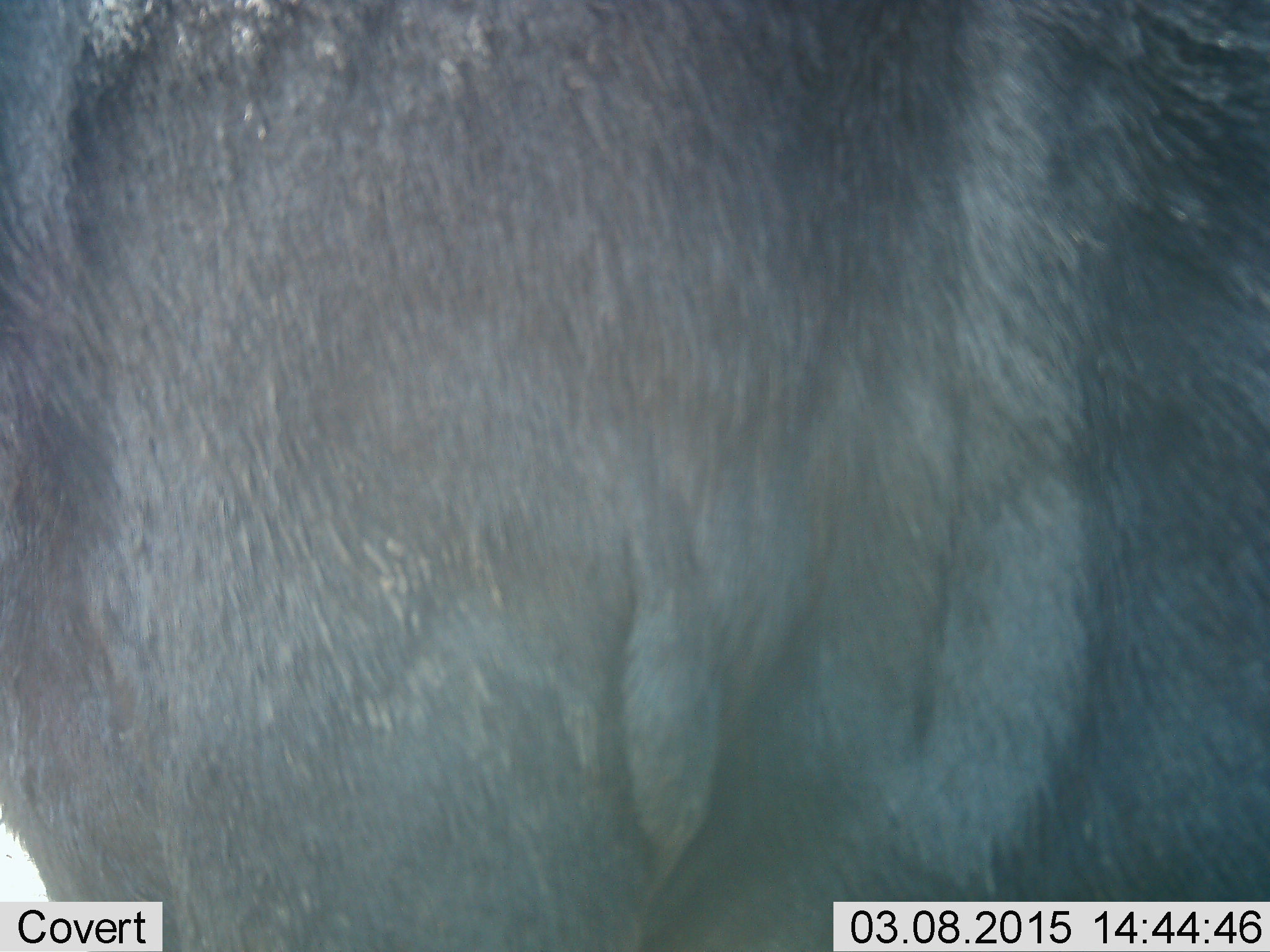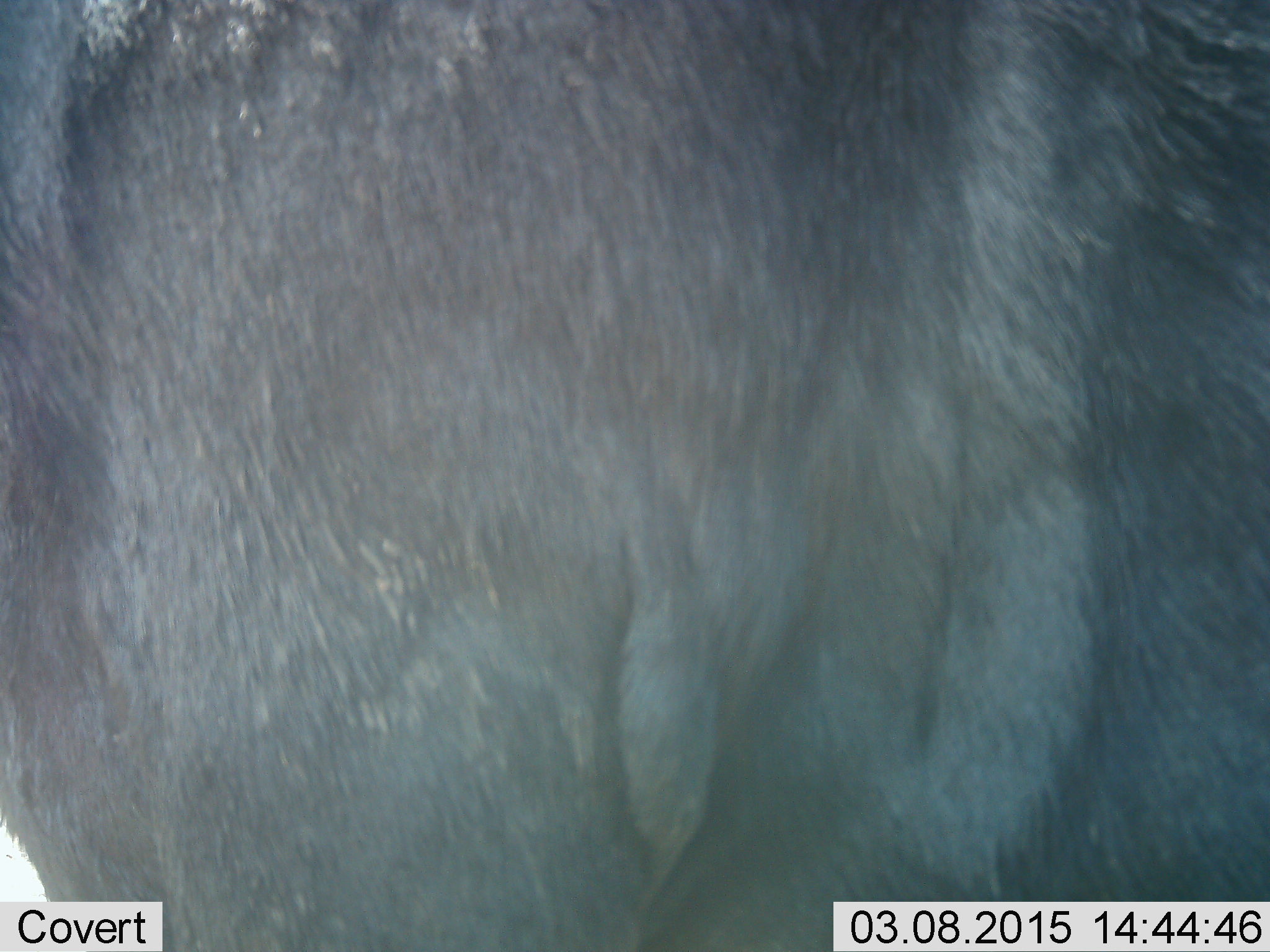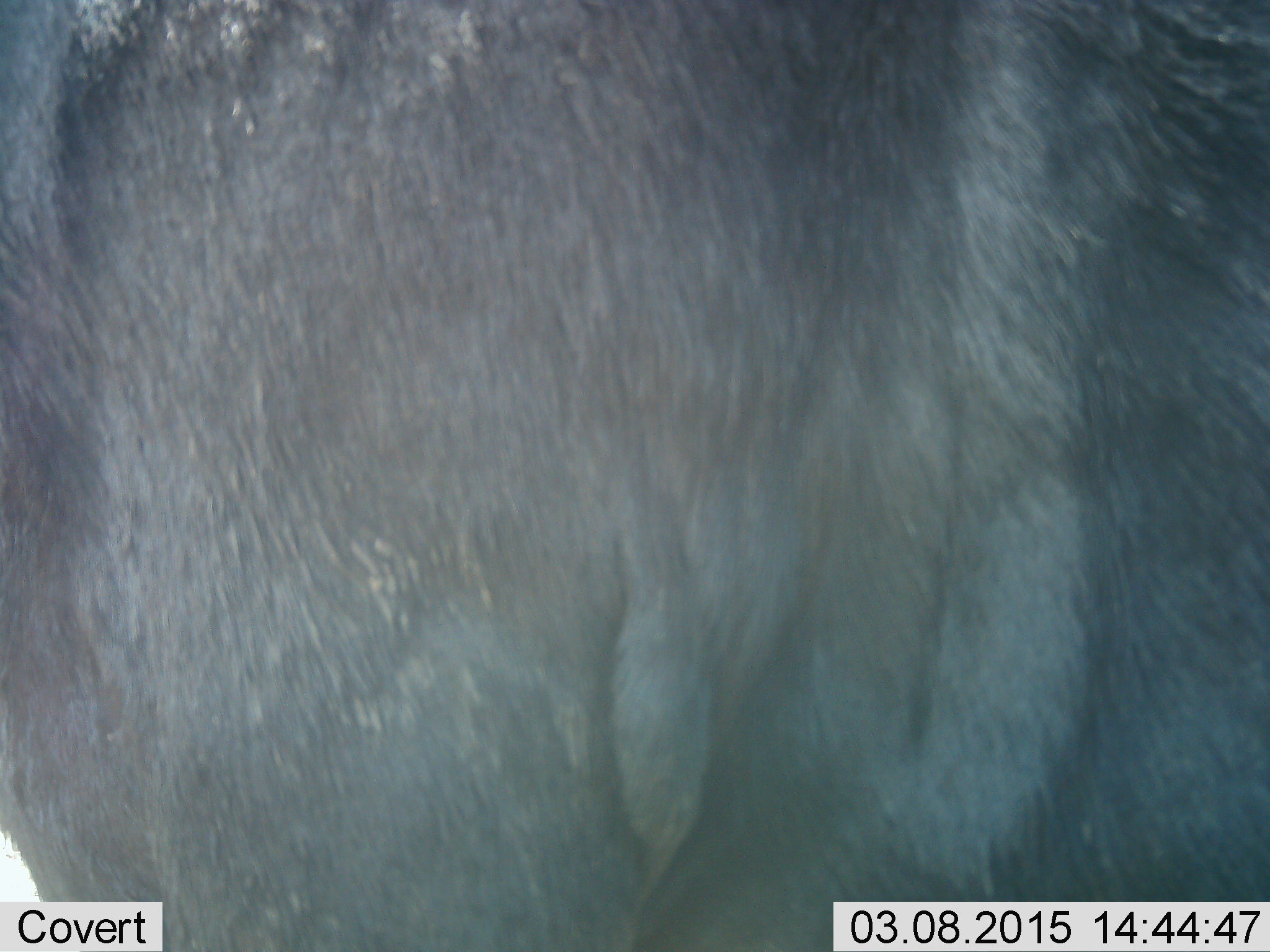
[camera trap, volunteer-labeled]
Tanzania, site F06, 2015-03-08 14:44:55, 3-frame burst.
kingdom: Animalia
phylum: Chordata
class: Mammalia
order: Artiodactyla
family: Bovidae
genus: Connochaetes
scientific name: Connochaetes taurinus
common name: blue wildebeest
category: wildebeest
Wildebeest (blue wildebeest) (Connochaetes taurinus), count 1. Behavior (volunteer vote fractions): standing 100%, resting 0%, moving 0%, interacting 0%. Young present (vote fraction): 0%. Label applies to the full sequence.